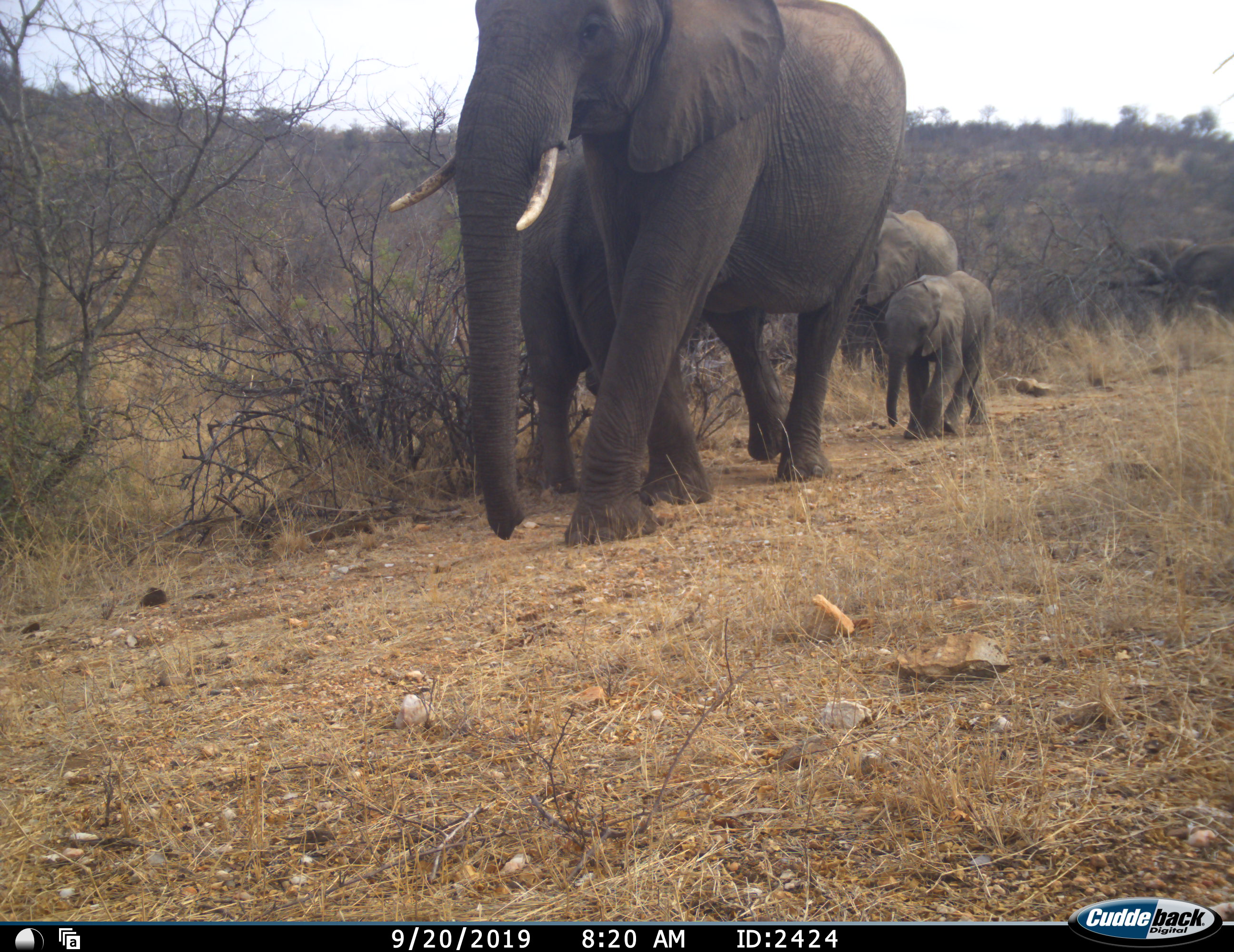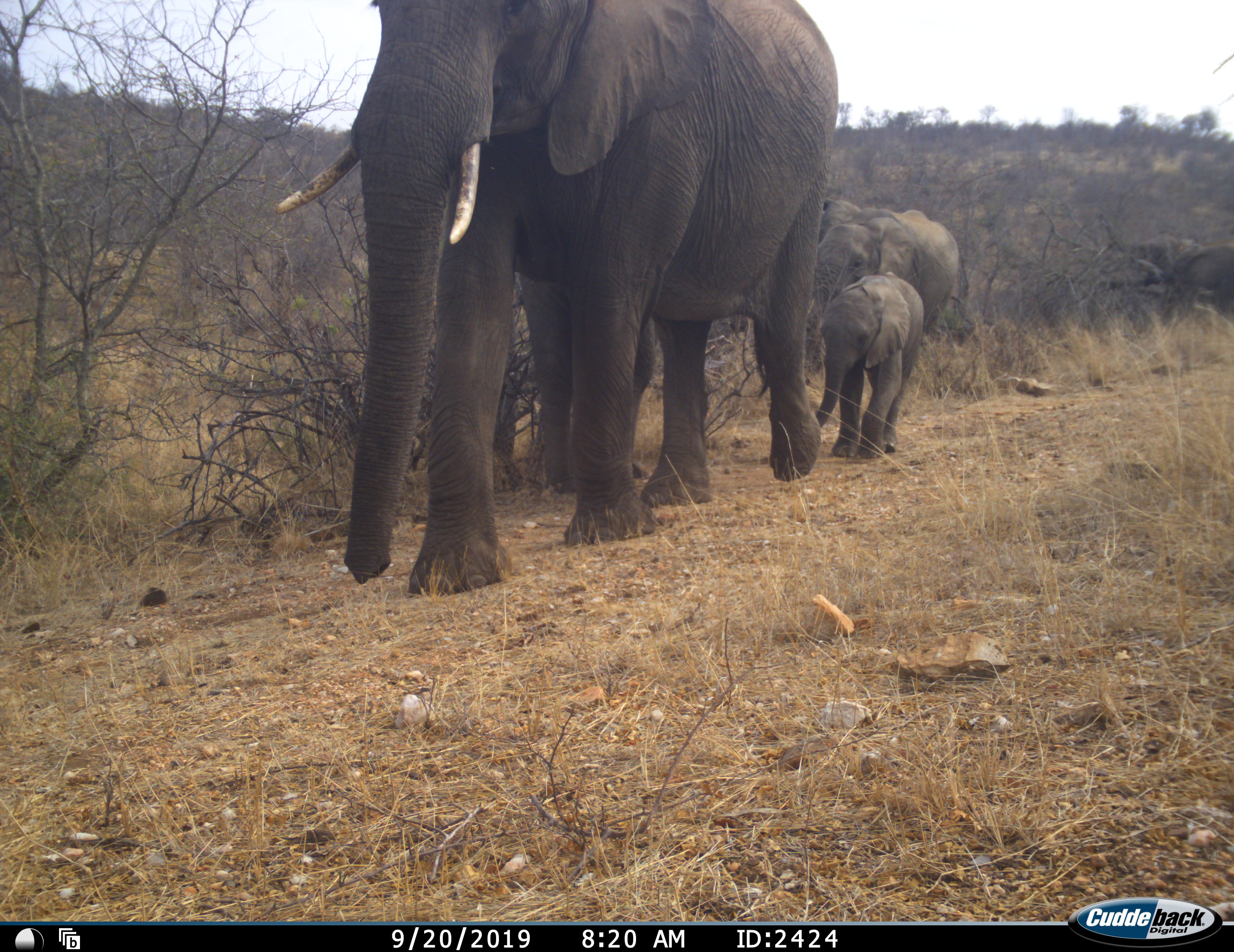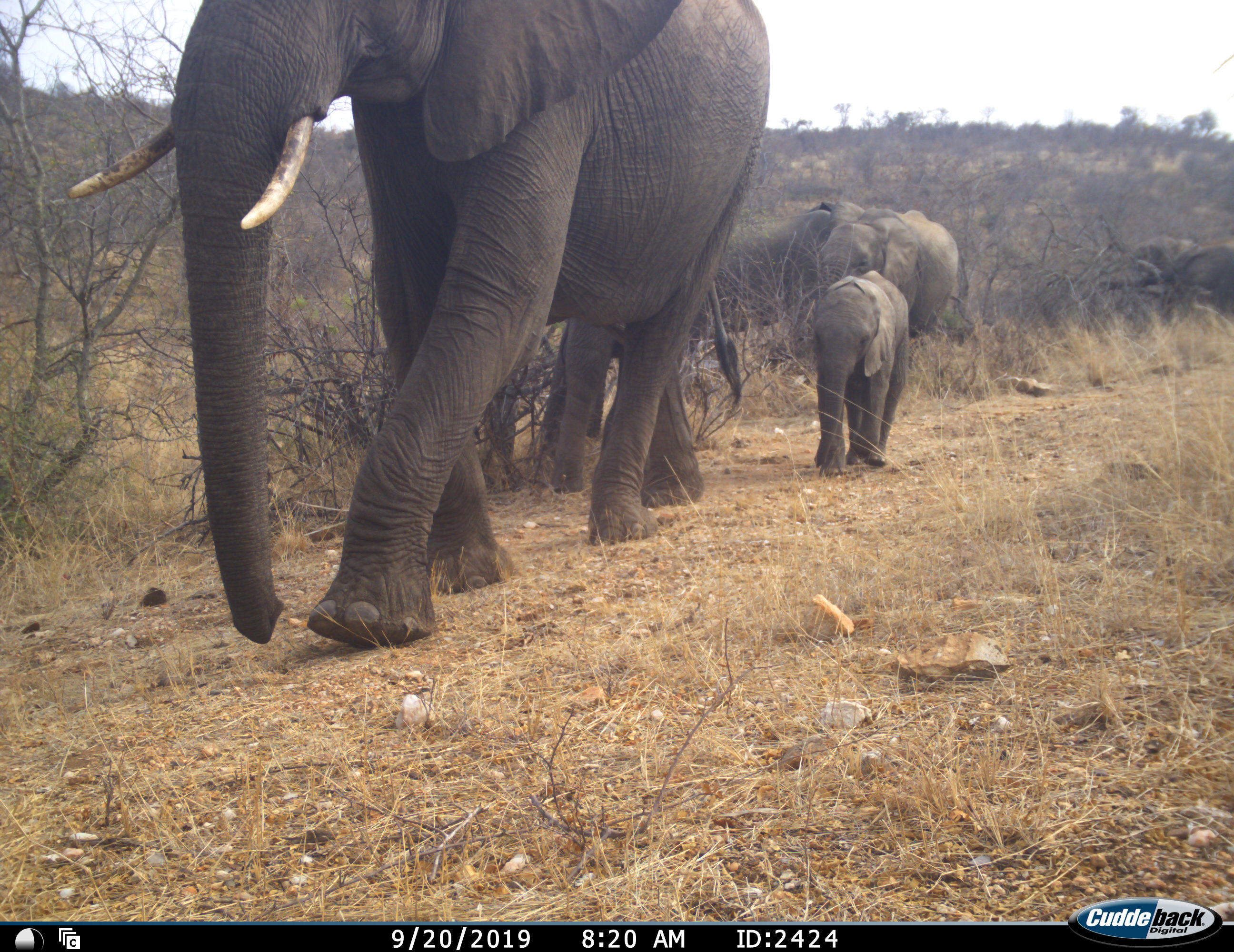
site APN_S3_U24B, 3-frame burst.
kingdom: Animalia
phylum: Chordata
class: Mammalia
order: Proboscidea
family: Elephantidae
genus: Loxodonta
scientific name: Loxodonta africana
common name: african bush elephant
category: elephant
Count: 5.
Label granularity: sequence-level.